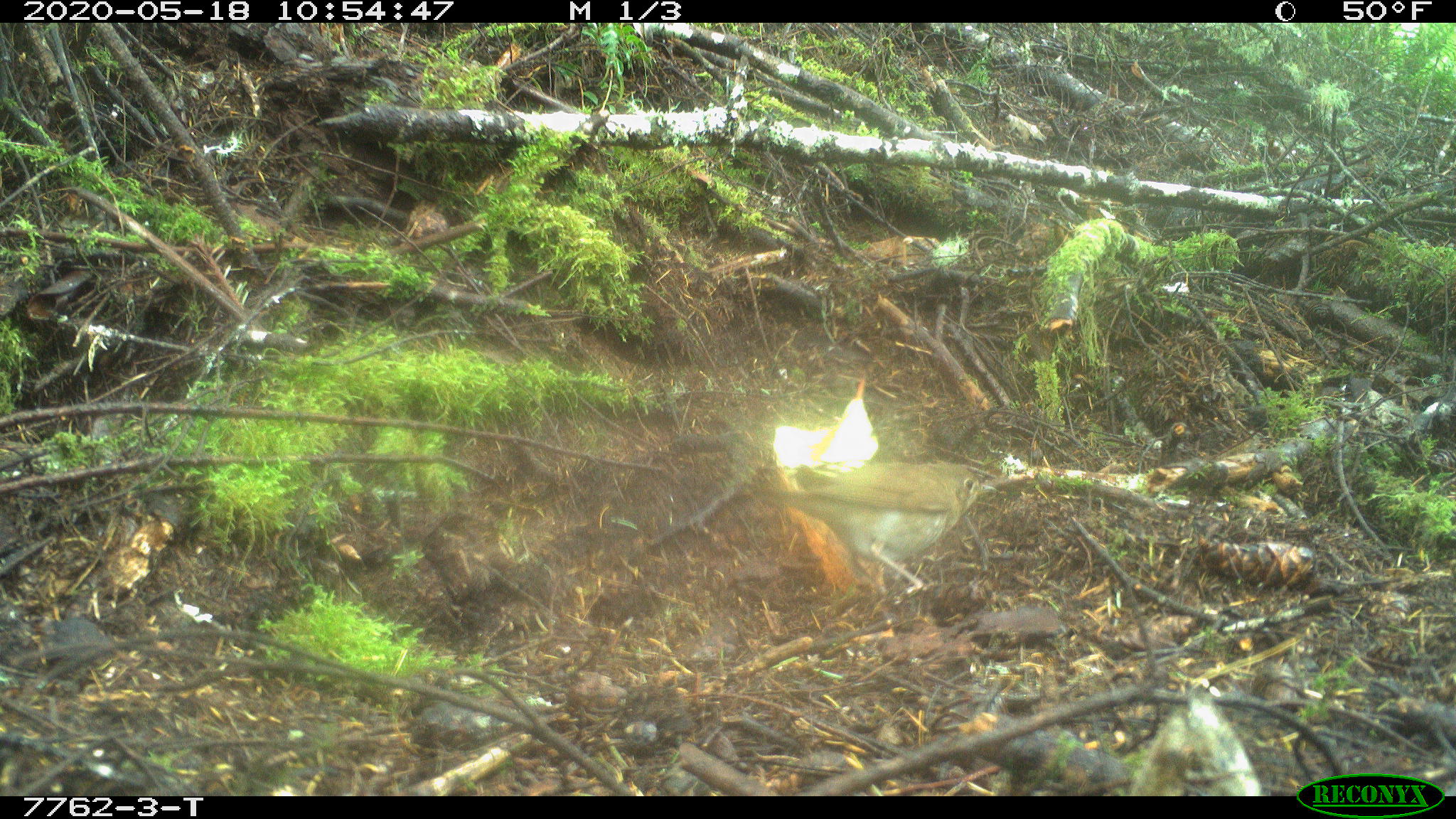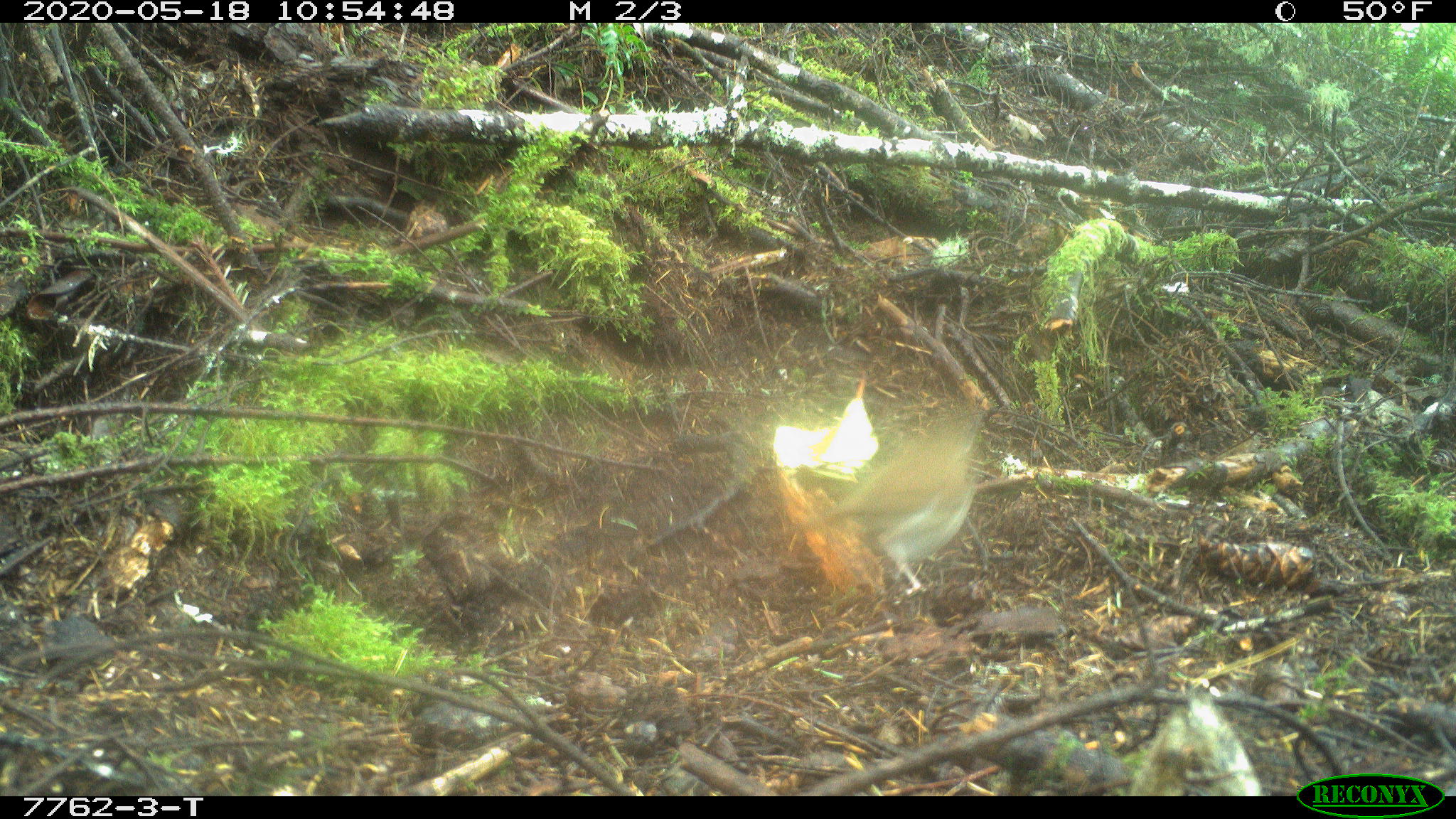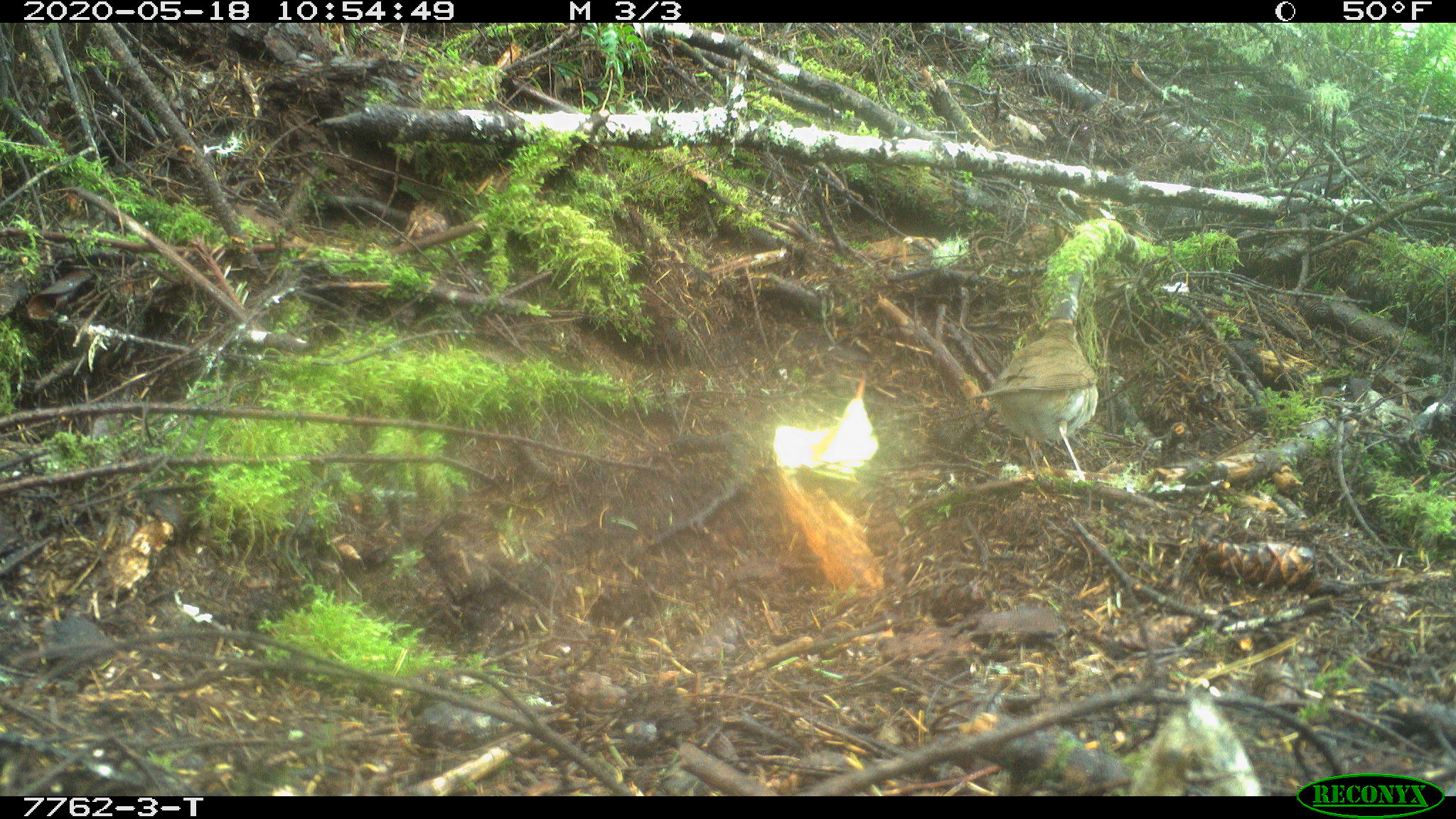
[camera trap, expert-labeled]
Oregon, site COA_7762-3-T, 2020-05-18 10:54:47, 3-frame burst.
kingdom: Animalia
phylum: Chordata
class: Aves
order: Passeriformes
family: Turdidae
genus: Catharus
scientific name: Catharus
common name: brown thrushes and nightingale-thrushes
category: catharus species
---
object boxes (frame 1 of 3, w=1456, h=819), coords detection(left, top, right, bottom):
catharus species: detection(740, 455, 1003, 601)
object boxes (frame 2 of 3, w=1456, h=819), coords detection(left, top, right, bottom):
catharus species: detection(780, 405, 991, 608)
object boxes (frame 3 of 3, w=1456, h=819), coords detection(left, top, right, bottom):
catharus species: detection(956, 313, 1104, 487)